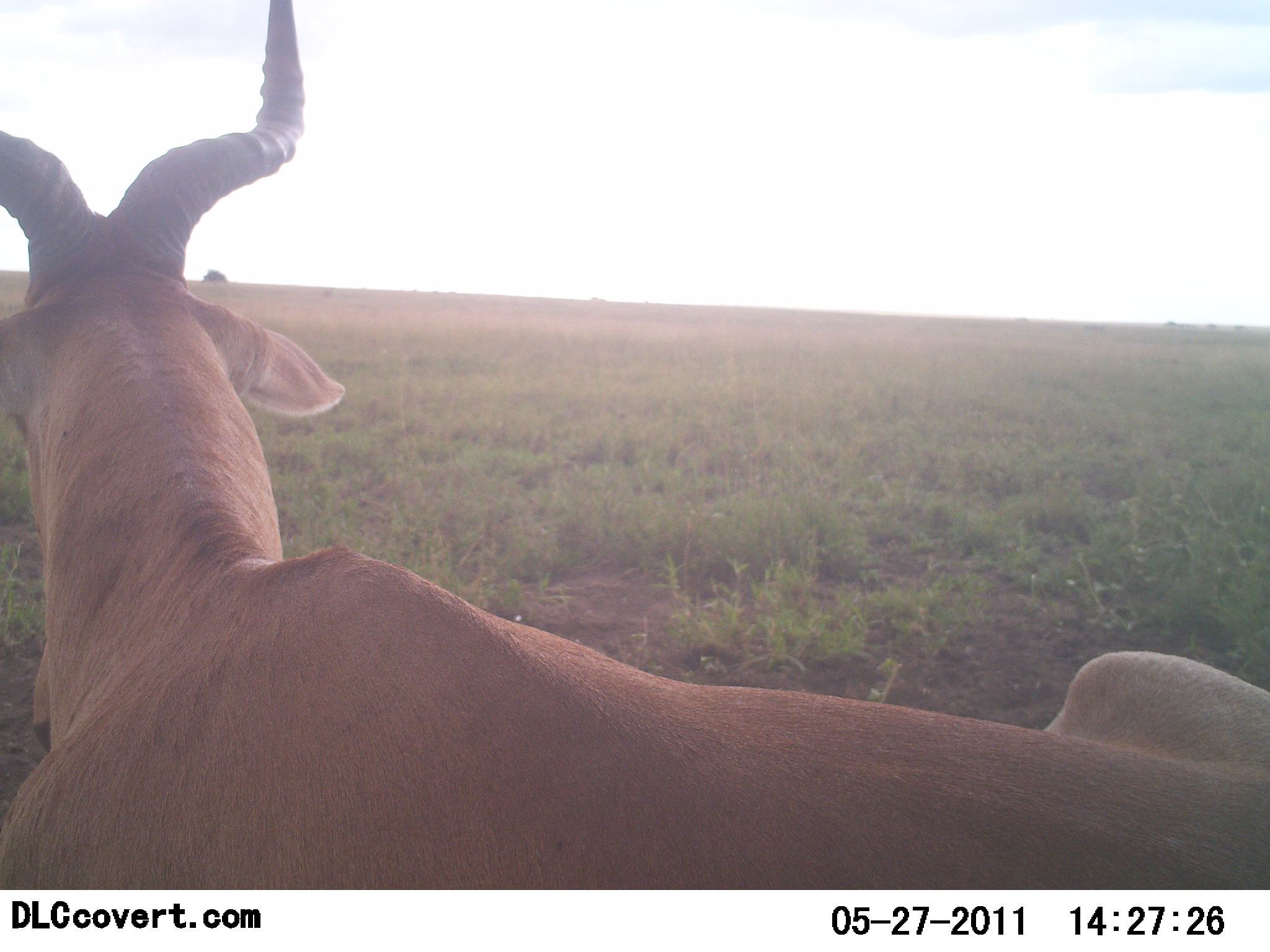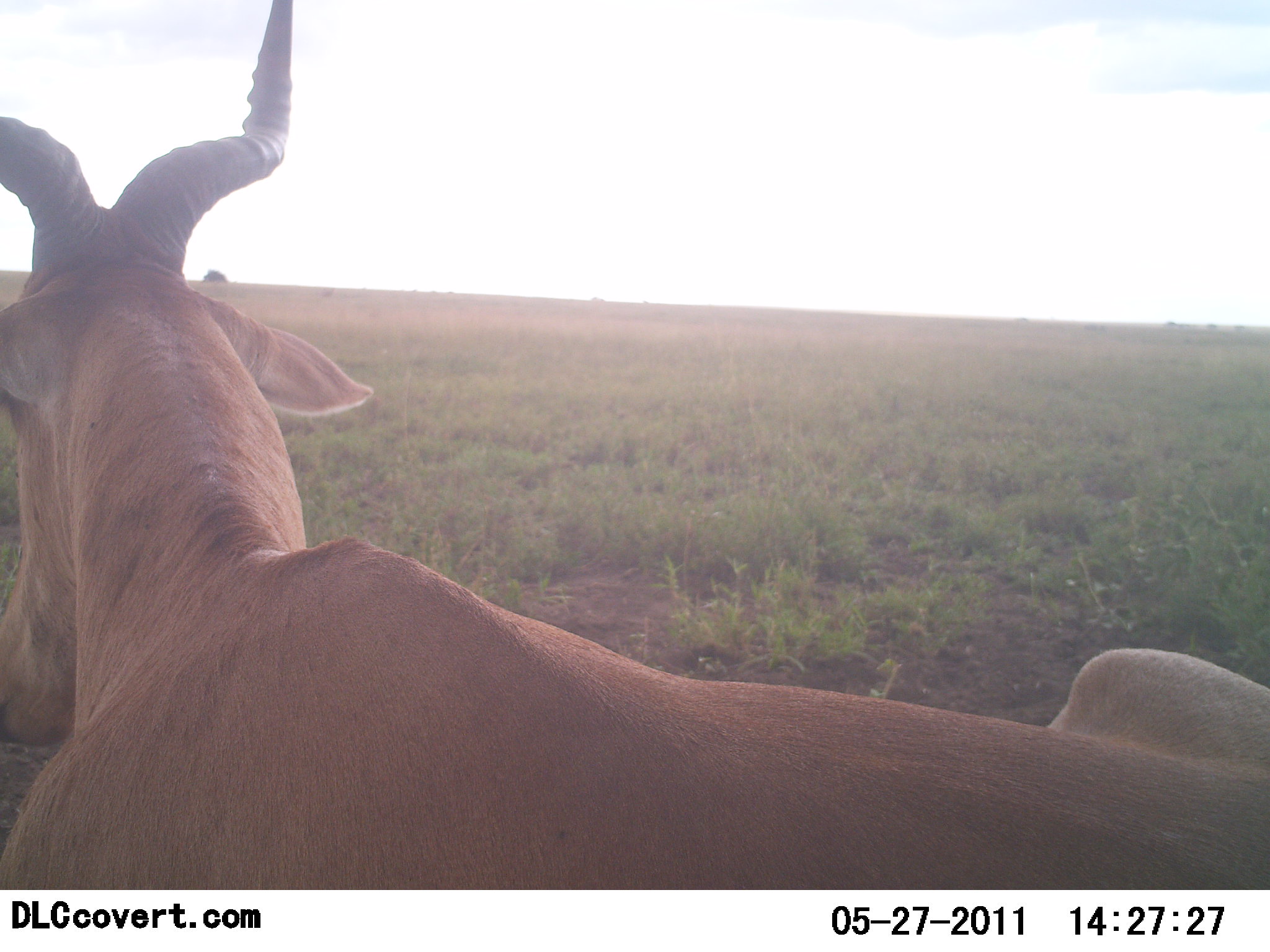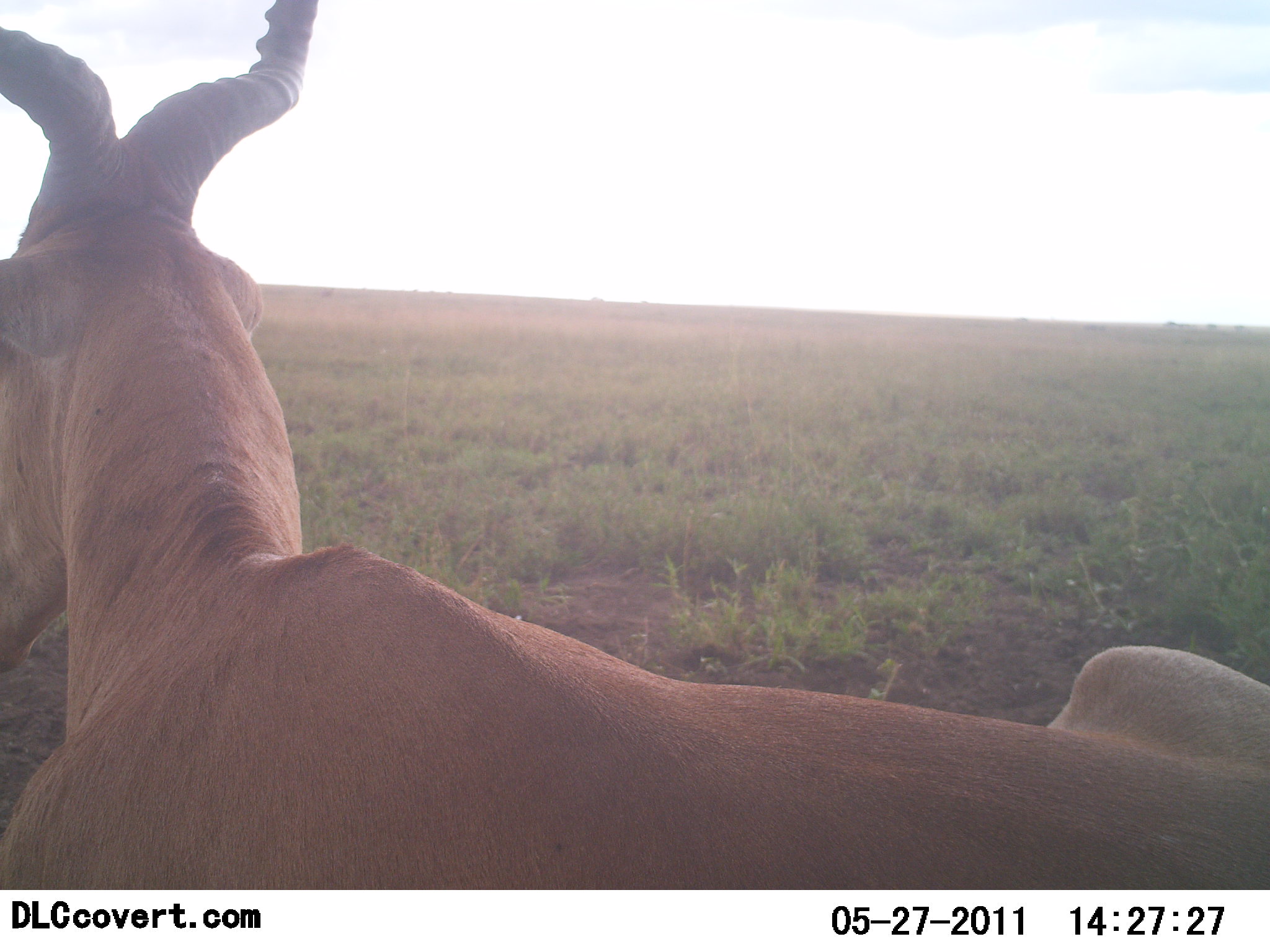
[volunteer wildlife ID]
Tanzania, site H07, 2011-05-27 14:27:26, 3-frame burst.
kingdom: Animalia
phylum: Chordata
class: Mammalia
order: Artiodactyla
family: Bovidae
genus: Alcelaphus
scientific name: Alcelaphus buselaphus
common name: hartebeest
Hartebeest (Alcelaphus buselaphus), count 1. Behavior (volunteer vote fractions): standing 10%, resting 90%, moving 0%, interacting 0%. Young present (vote fraction): 0%. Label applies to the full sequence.